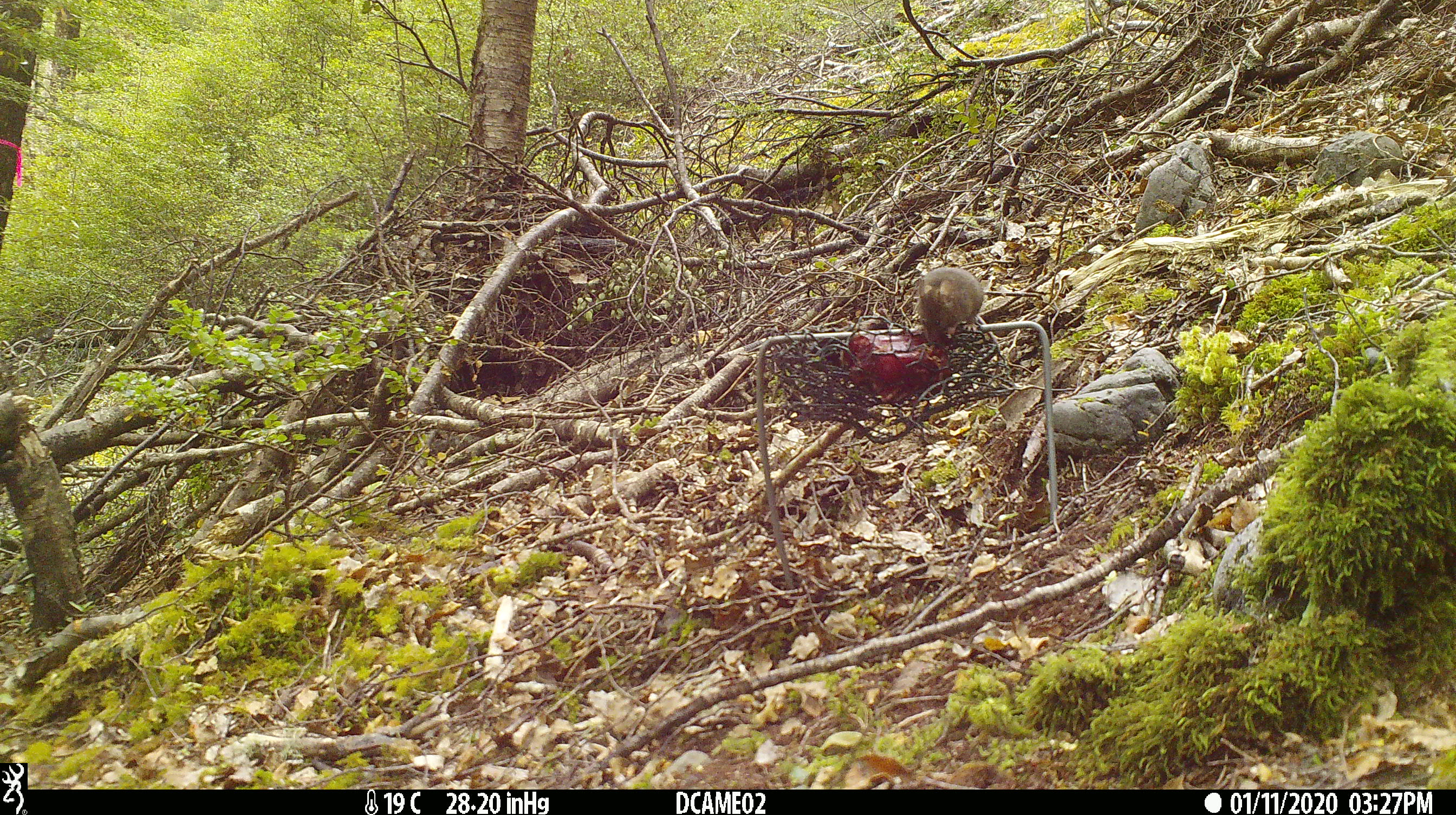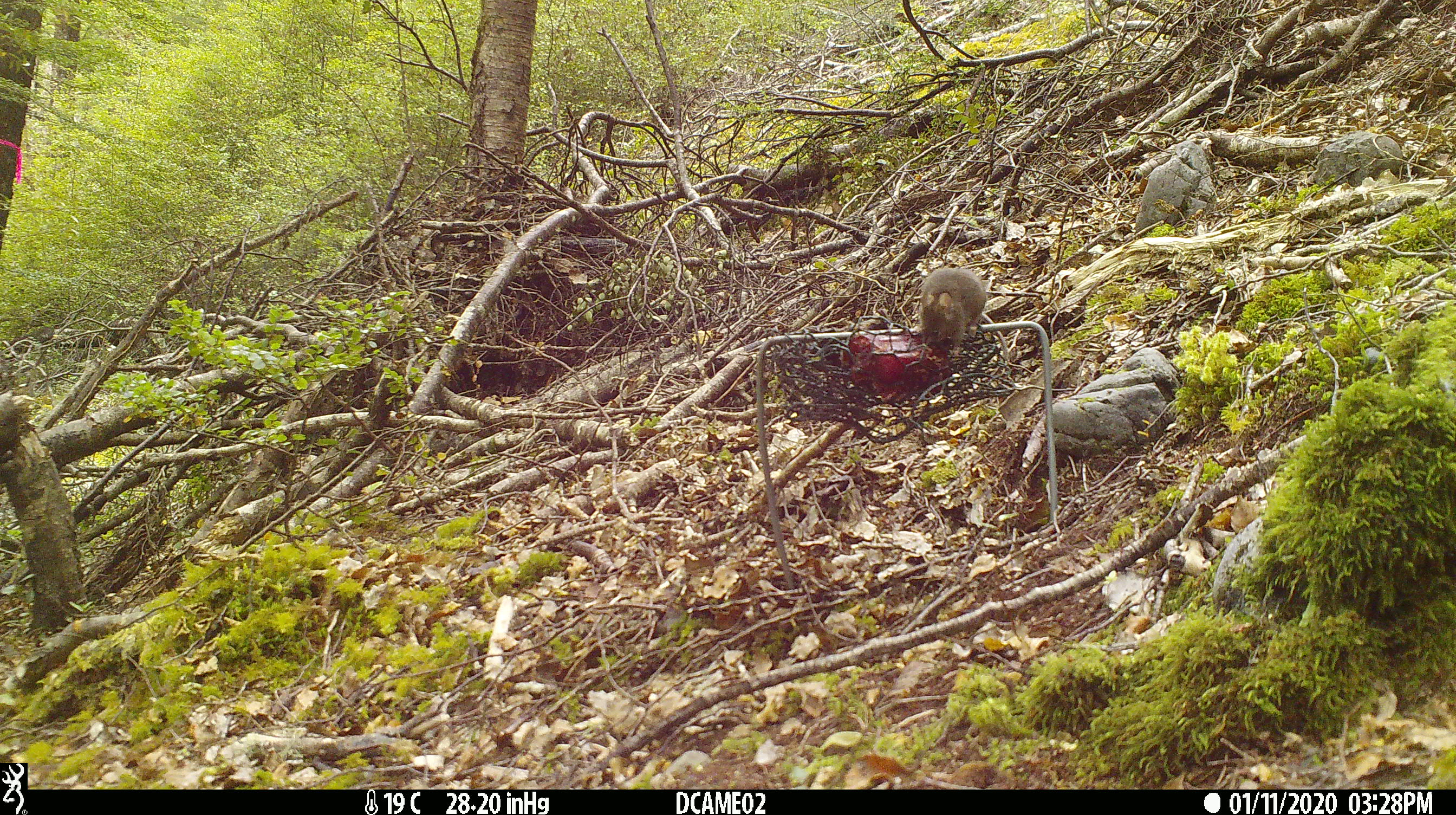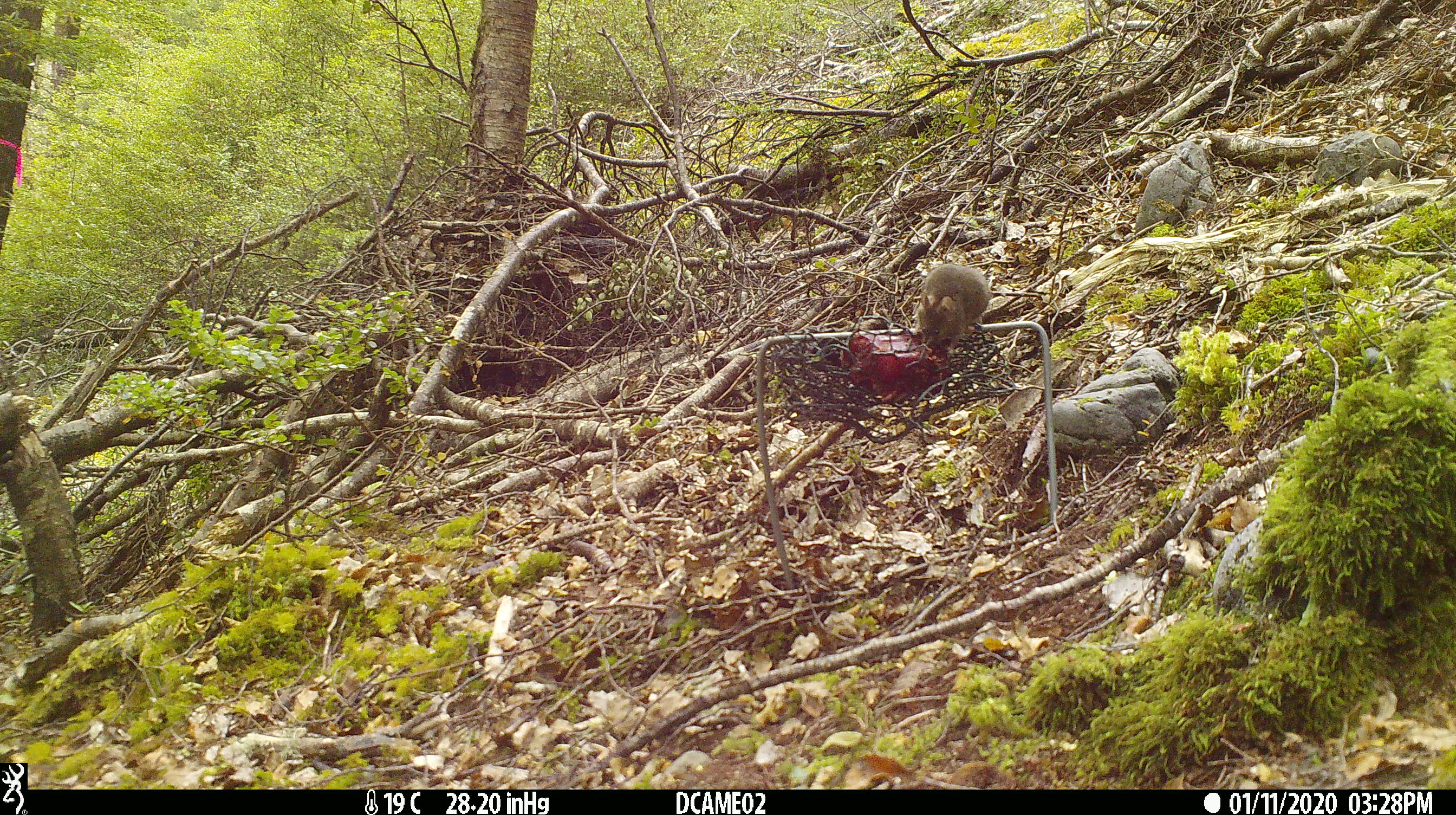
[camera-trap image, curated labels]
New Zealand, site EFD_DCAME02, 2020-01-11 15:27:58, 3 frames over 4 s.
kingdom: Animalia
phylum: Chordata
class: Mammalia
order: Rodentia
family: Muridae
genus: Mus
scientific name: Mus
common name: mouse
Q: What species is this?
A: Mouse (Mus).